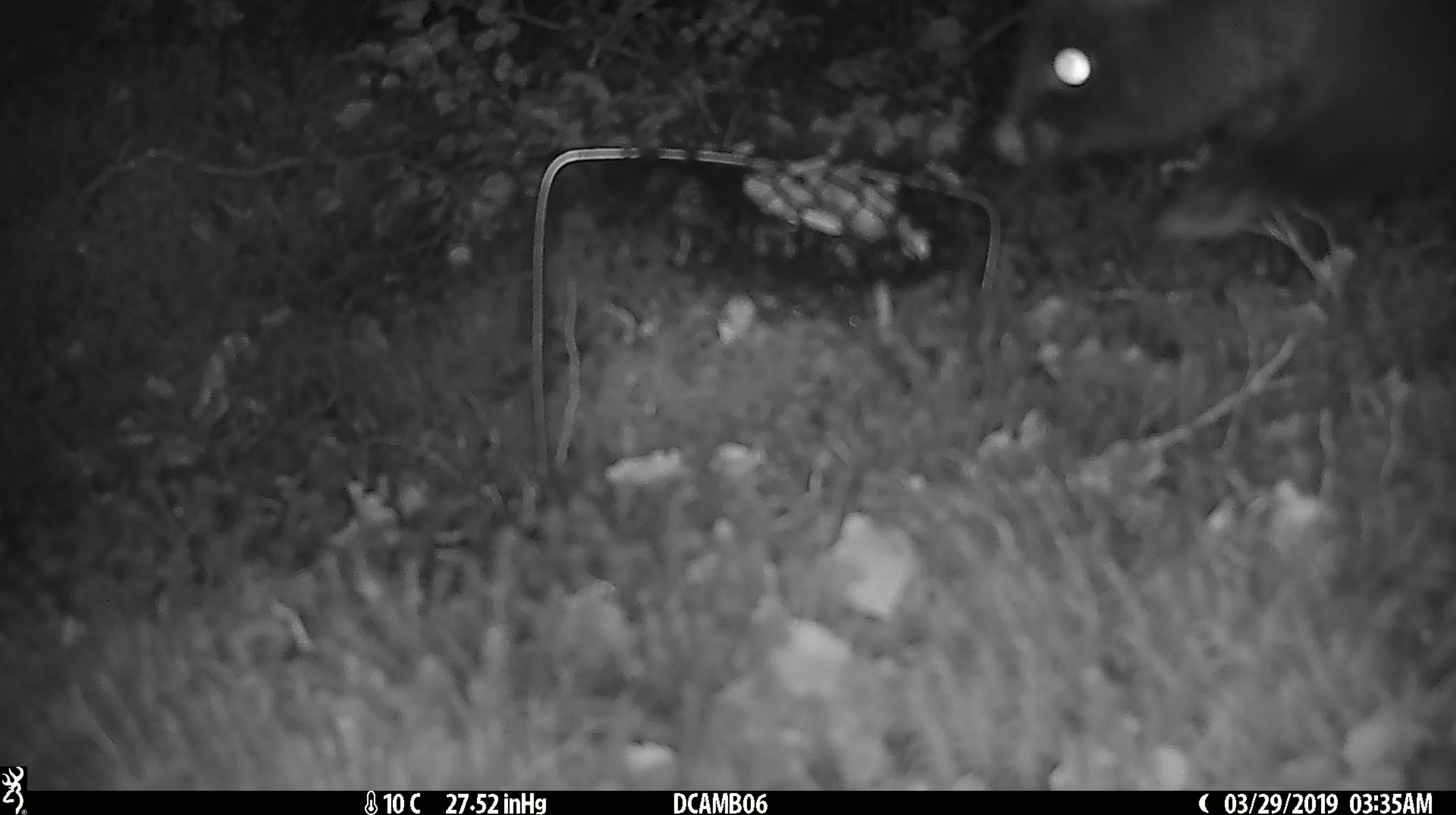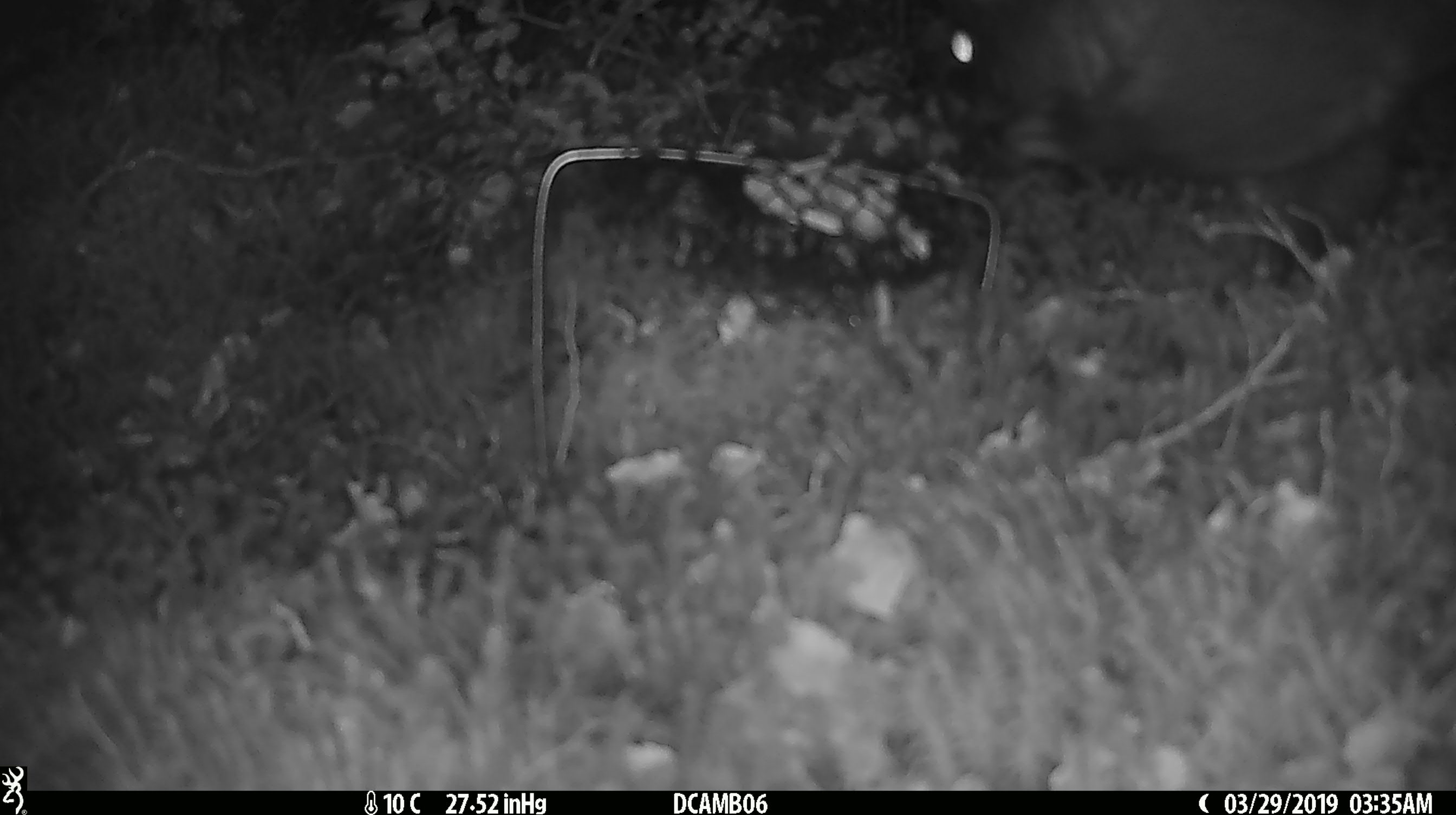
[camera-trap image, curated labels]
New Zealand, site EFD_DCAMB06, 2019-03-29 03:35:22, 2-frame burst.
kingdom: Animalia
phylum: Chordata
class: Mammalia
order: Diprotodontia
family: Phalangeridae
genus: Trichosurus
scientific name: Trichosurus vulpecula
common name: common brushtail possum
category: possum